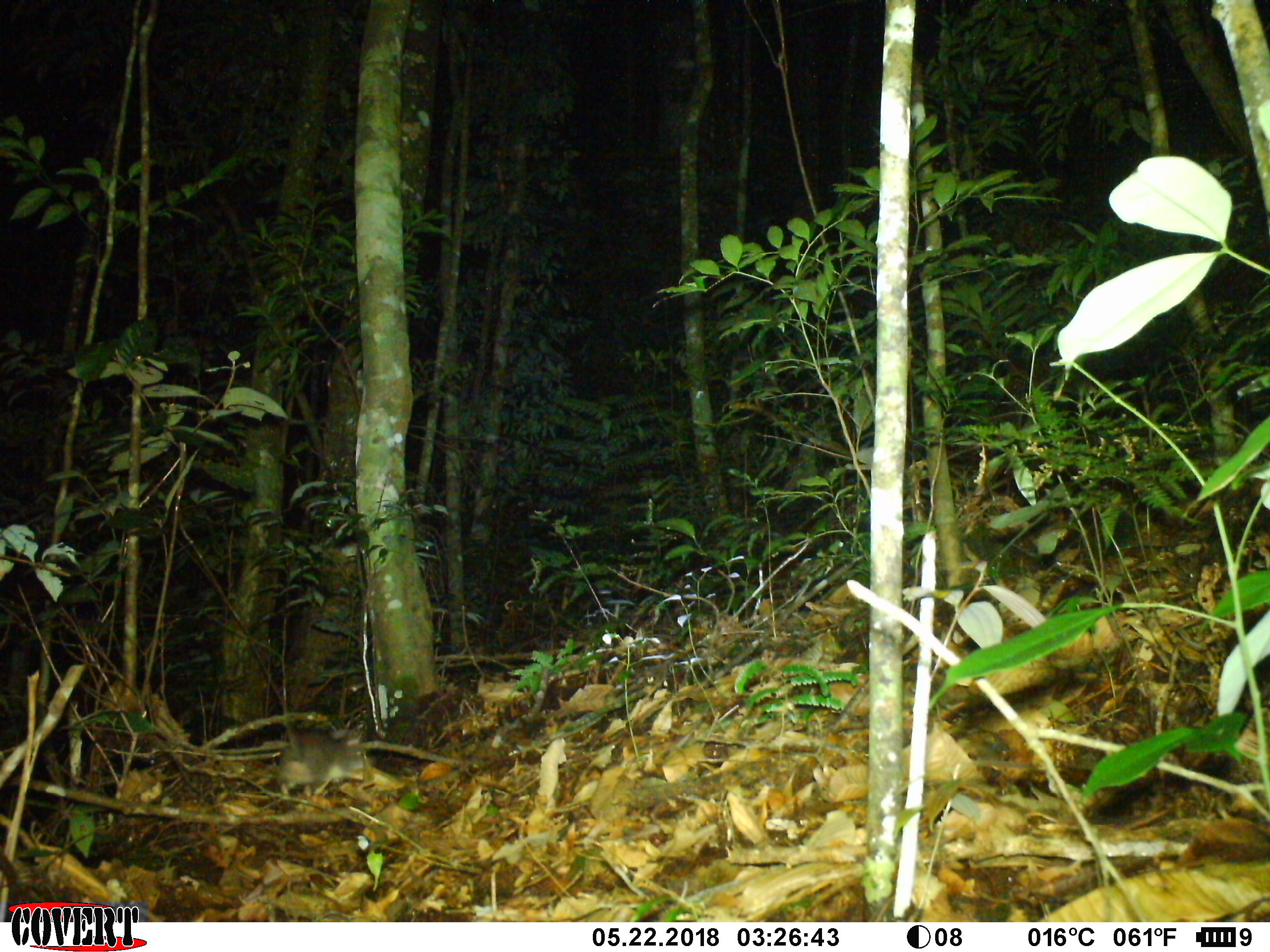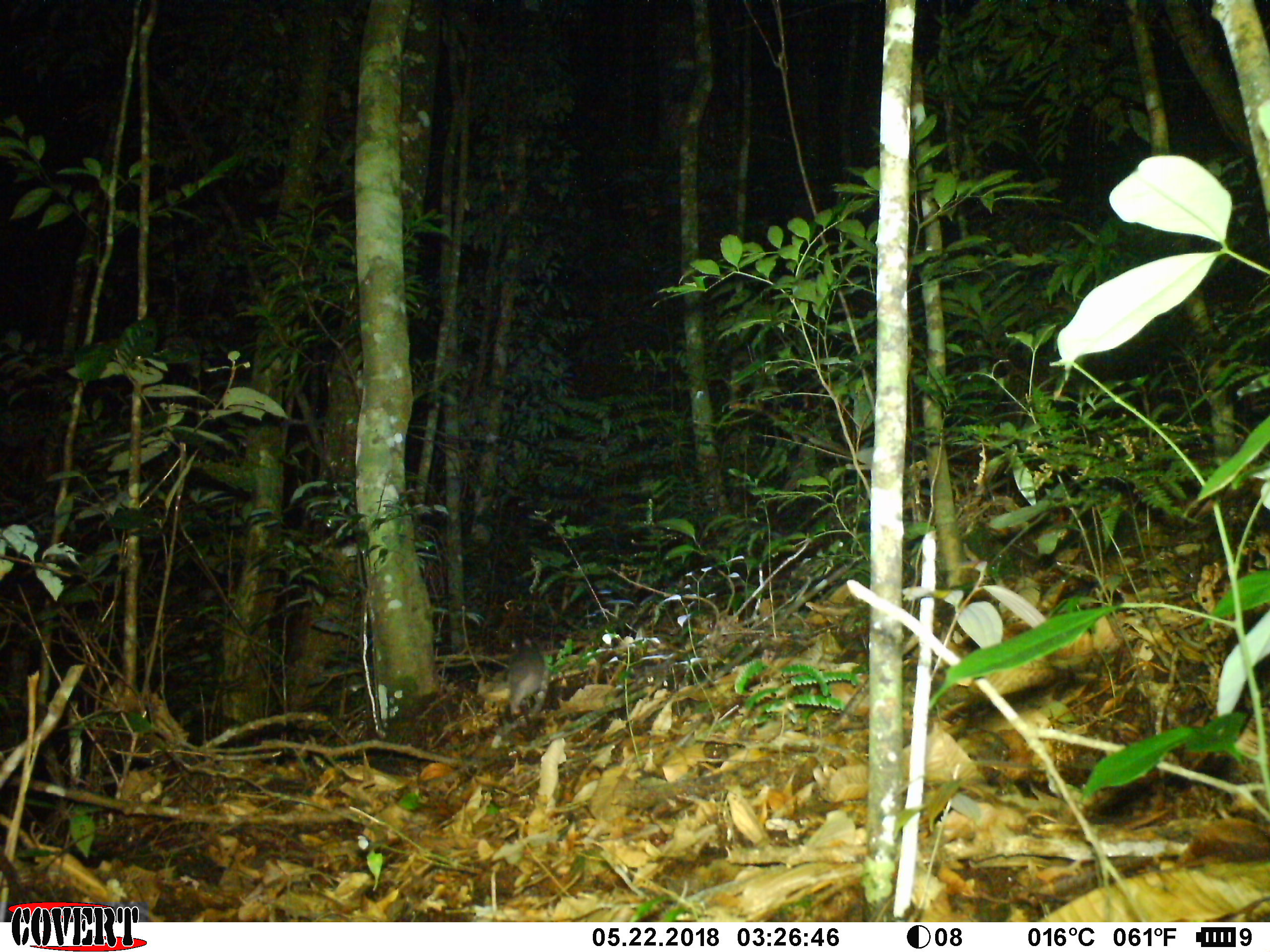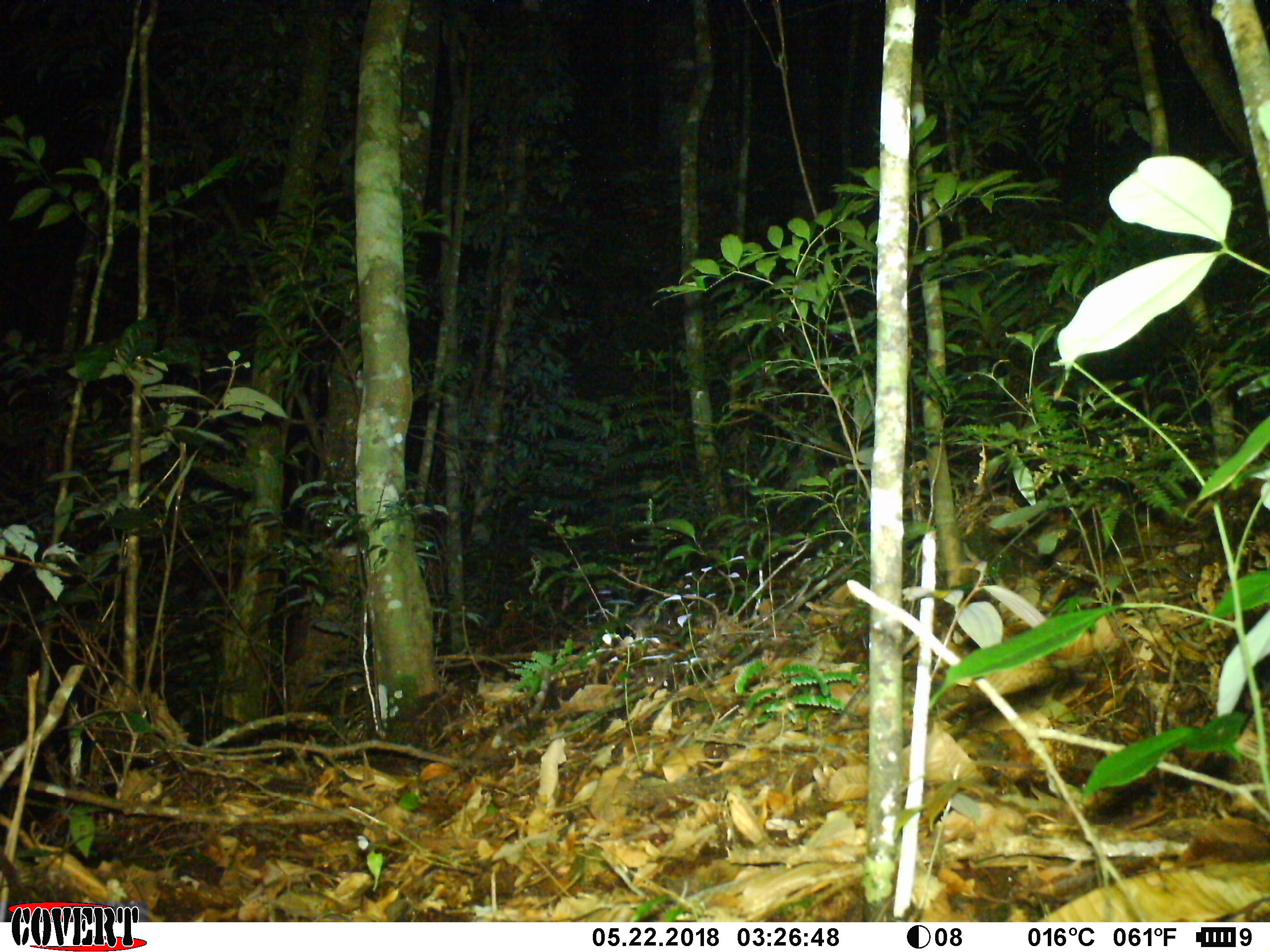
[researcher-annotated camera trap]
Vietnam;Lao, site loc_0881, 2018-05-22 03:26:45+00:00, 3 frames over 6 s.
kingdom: Animalia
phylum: Chordata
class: Mammalia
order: Rodentia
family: Muridae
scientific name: Muridae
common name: old-world mice and rats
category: unidentified murid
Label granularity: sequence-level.